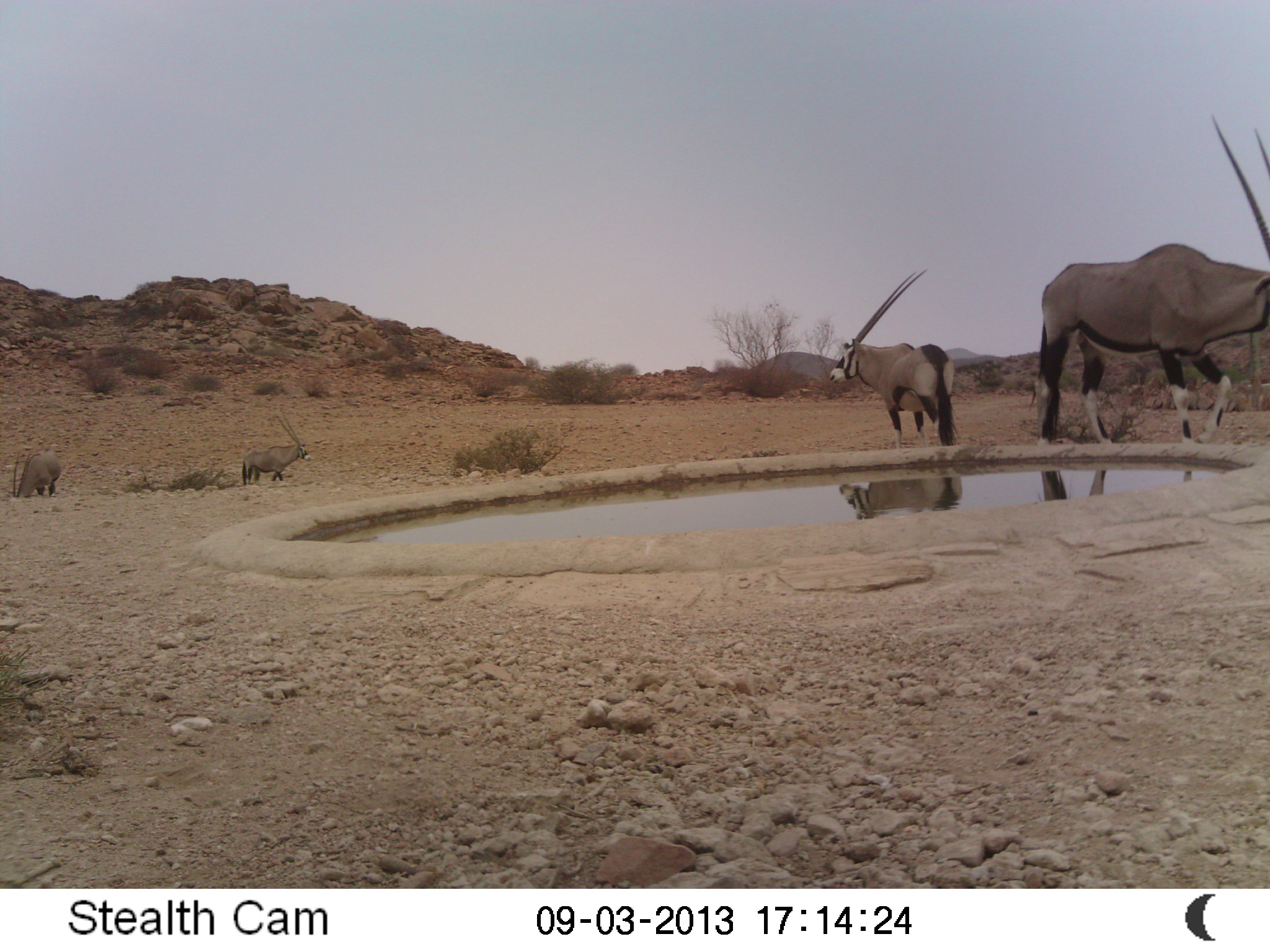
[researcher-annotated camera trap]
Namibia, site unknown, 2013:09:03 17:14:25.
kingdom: Animalia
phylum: Chordata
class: Mammalia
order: Artiodactyla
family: Bovidae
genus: Oryx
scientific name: Oryx gazella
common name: gemsbok